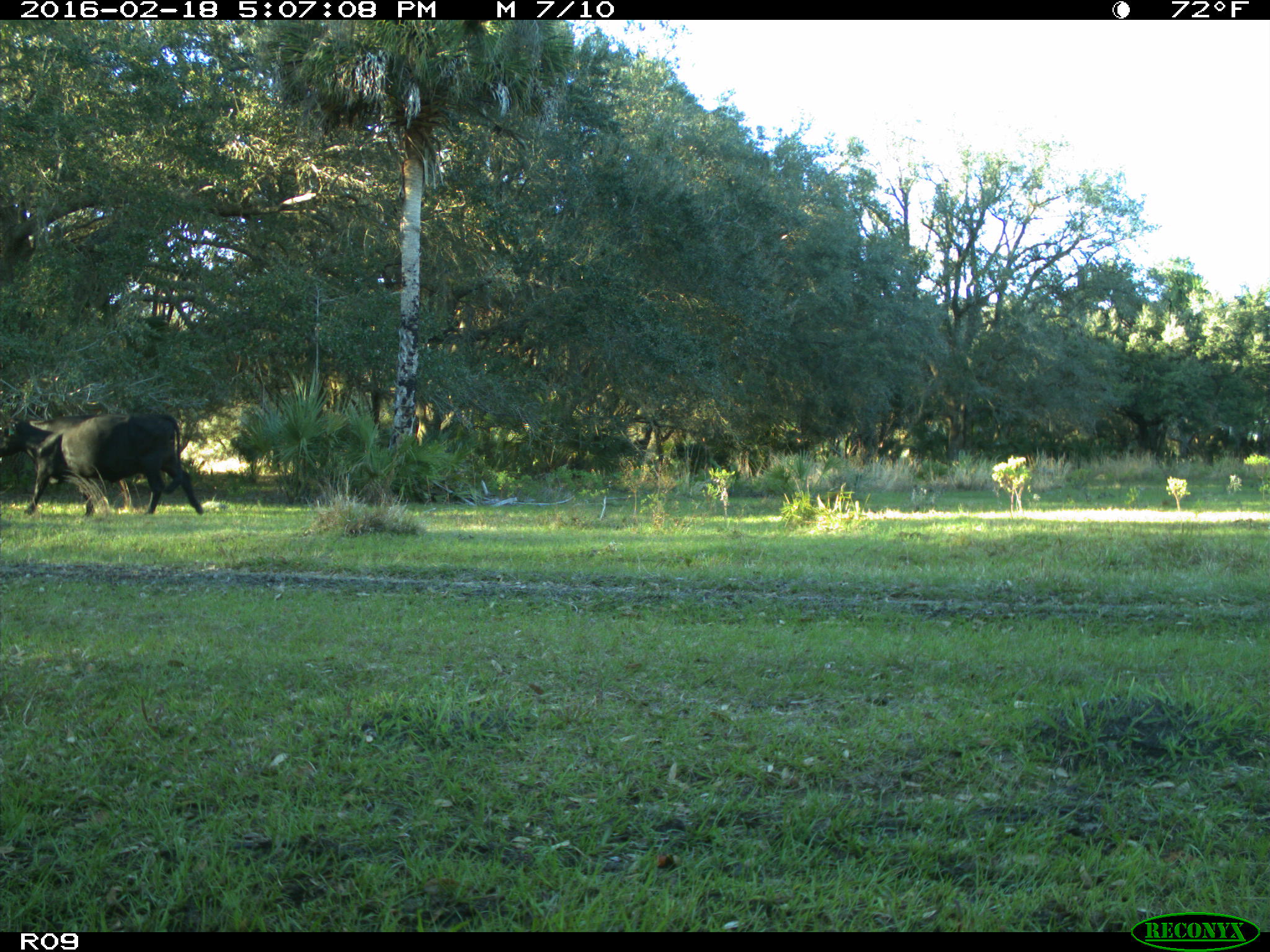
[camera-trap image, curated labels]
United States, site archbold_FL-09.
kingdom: Animalia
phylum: Chordata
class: Mammalia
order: Artiodactyla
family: Bovidae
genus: Bos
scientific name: Bos taurus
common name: domestic cow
Bos taurus (domestic cow).